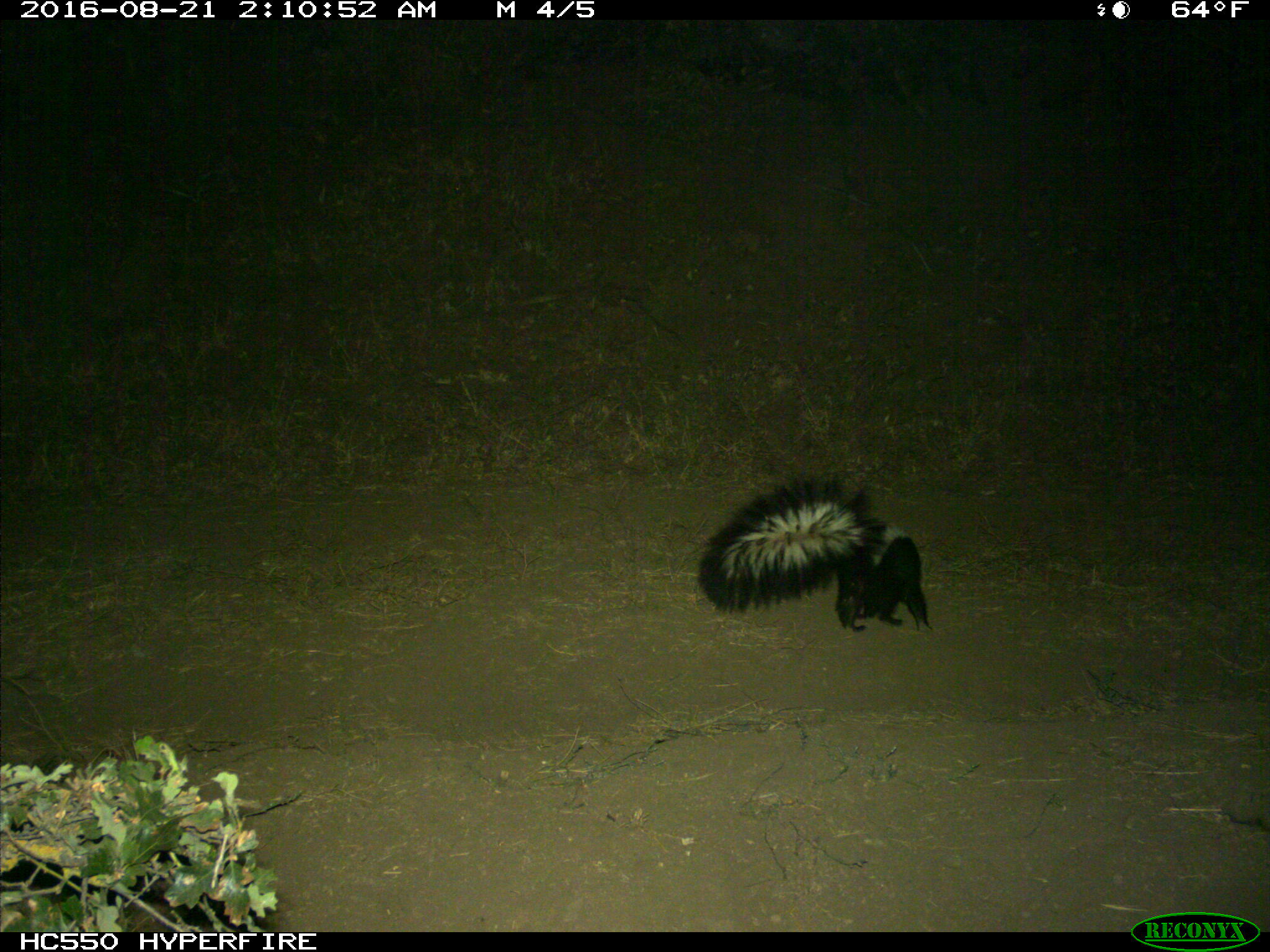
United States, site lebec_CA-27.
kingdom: Animalia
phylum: Chordata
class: Mammalia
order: Carnivora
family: Mephitidae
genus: Mephitis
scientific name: Mephitis mephitis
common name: striped skunk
Mephitis mephitis (striped skunk).